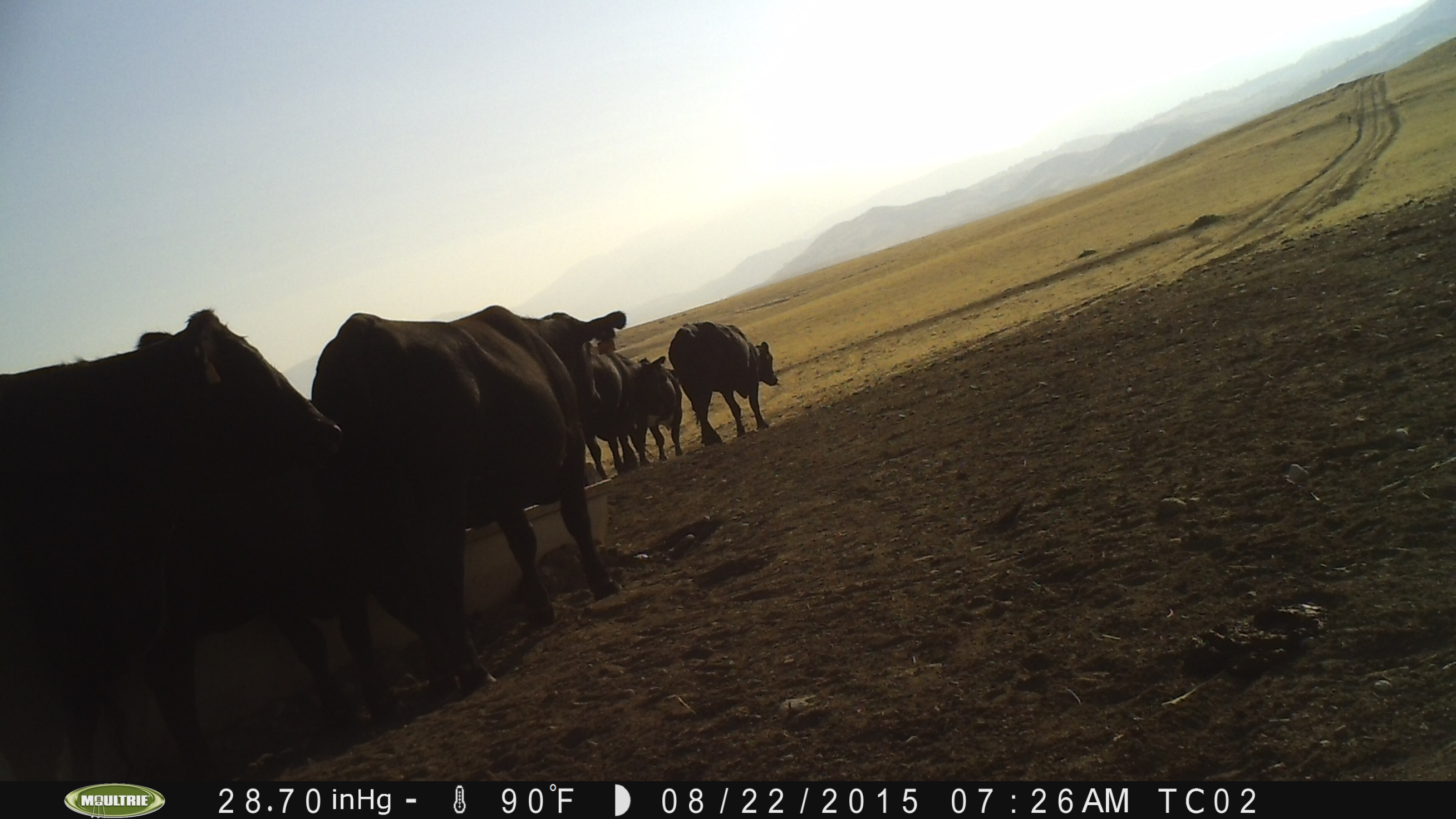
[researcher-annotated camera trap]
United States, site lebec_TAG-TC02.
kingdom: Animalia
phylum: Chordata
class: Mammalia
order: Artiodactyla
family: Bovidae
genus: Bos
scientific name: Bos taurus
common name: domestic cow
Bos taurus (domestic cow).